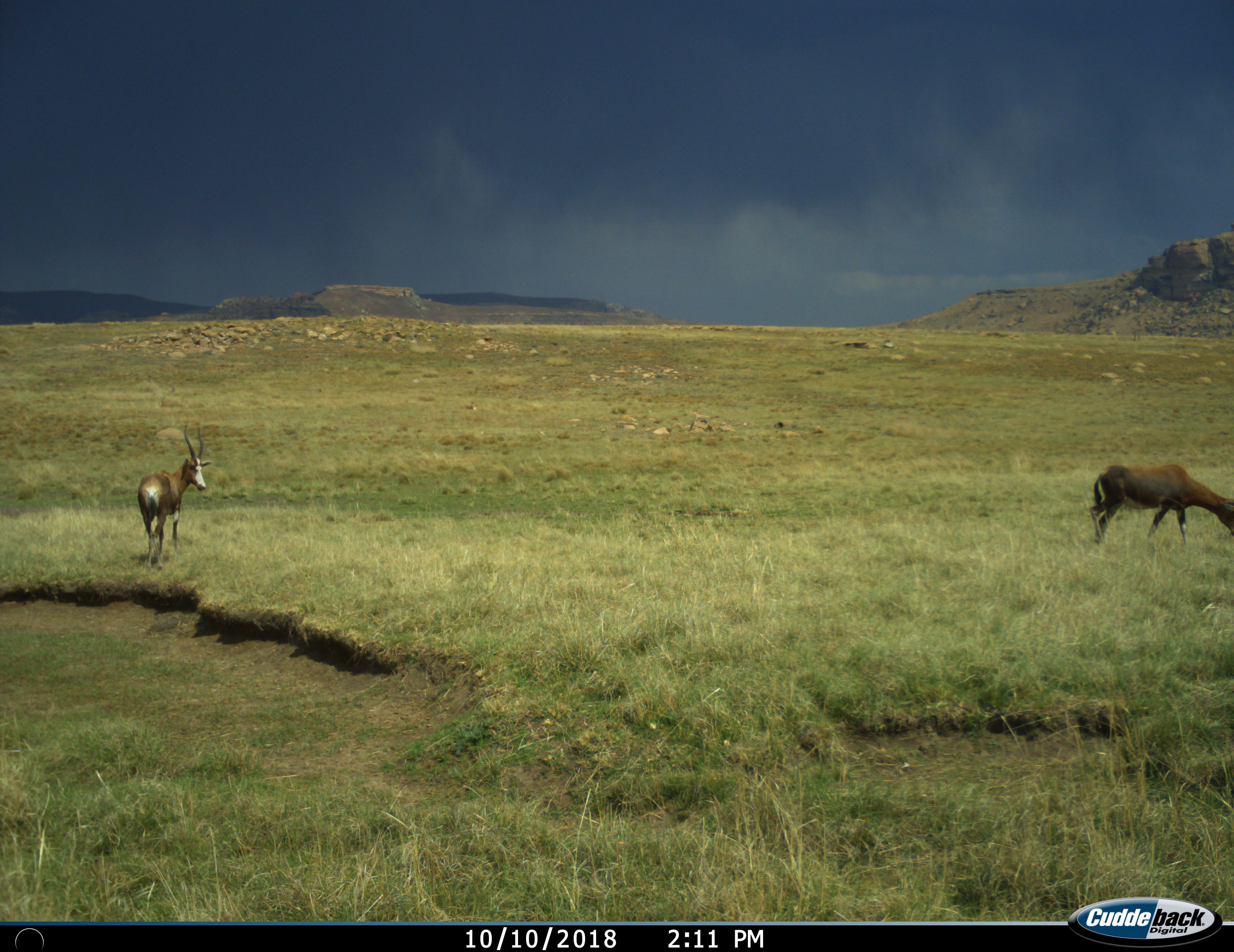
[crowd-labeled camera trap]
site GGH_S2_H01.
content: unidentified animal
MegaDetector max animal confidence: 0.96